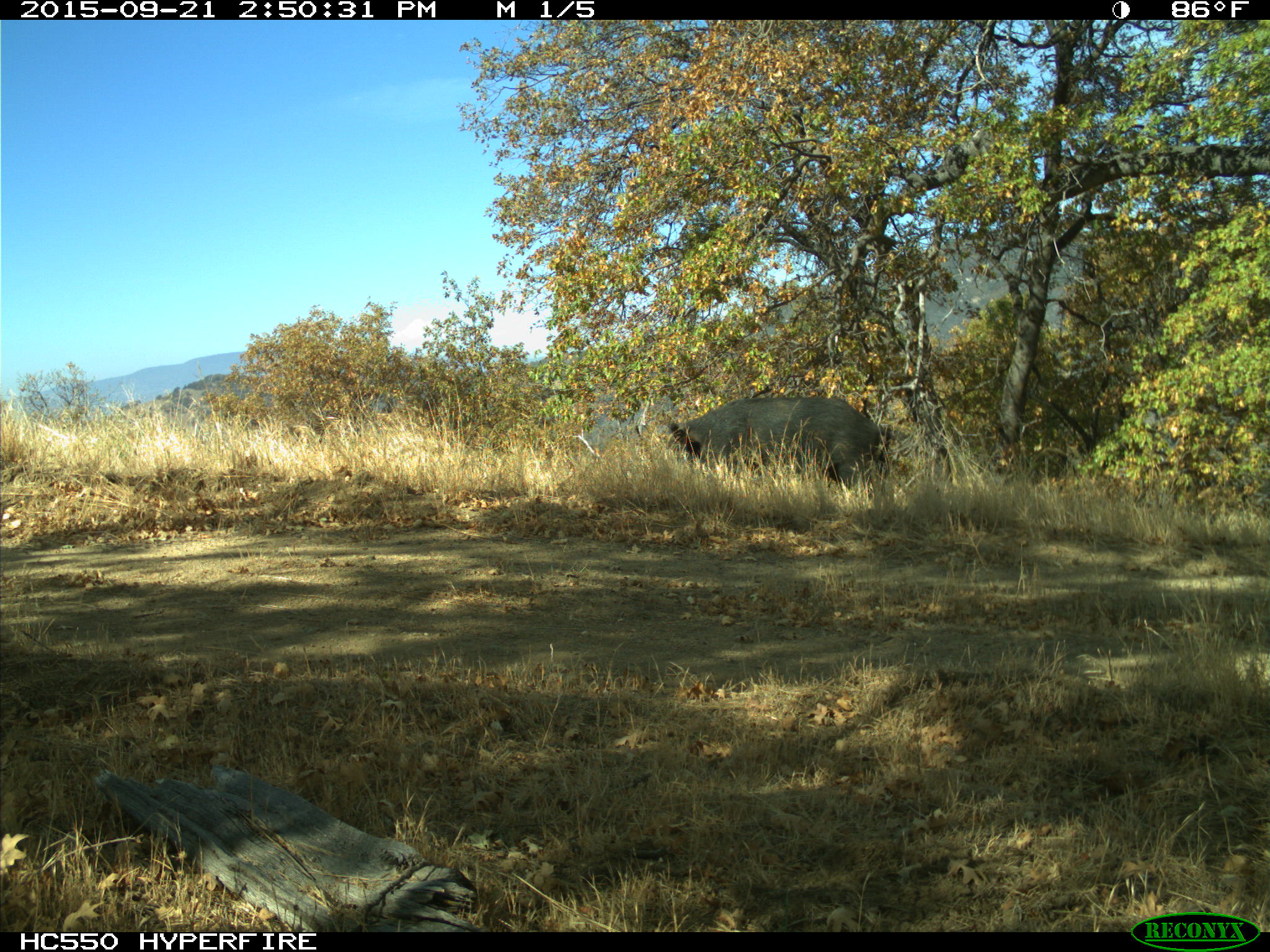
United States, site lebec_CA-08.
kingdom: Animalia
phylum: Chordata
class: Mammalia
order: Artiodactyla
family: Suidae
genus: Sus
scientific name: Sus scrofa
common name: wild boar